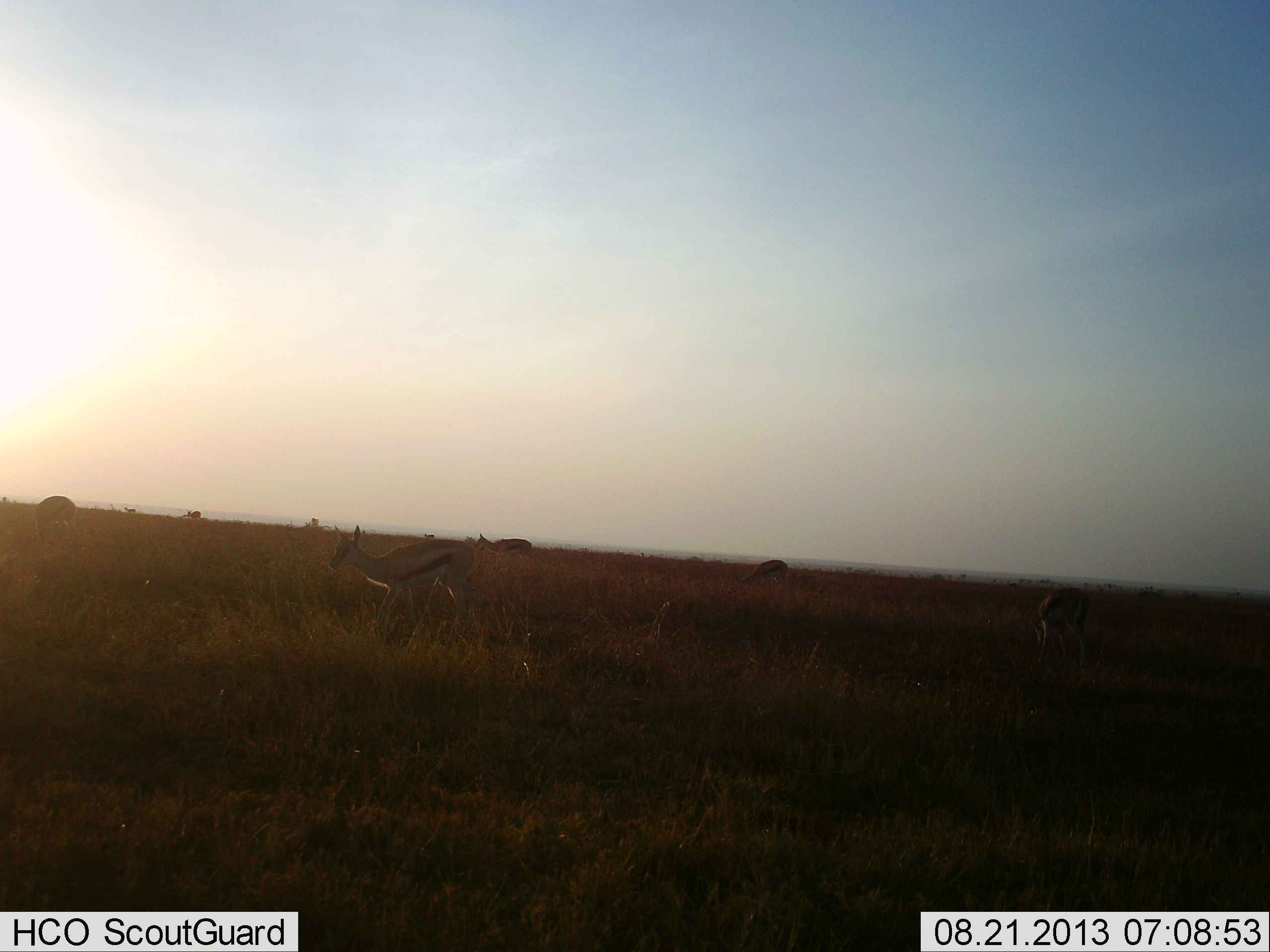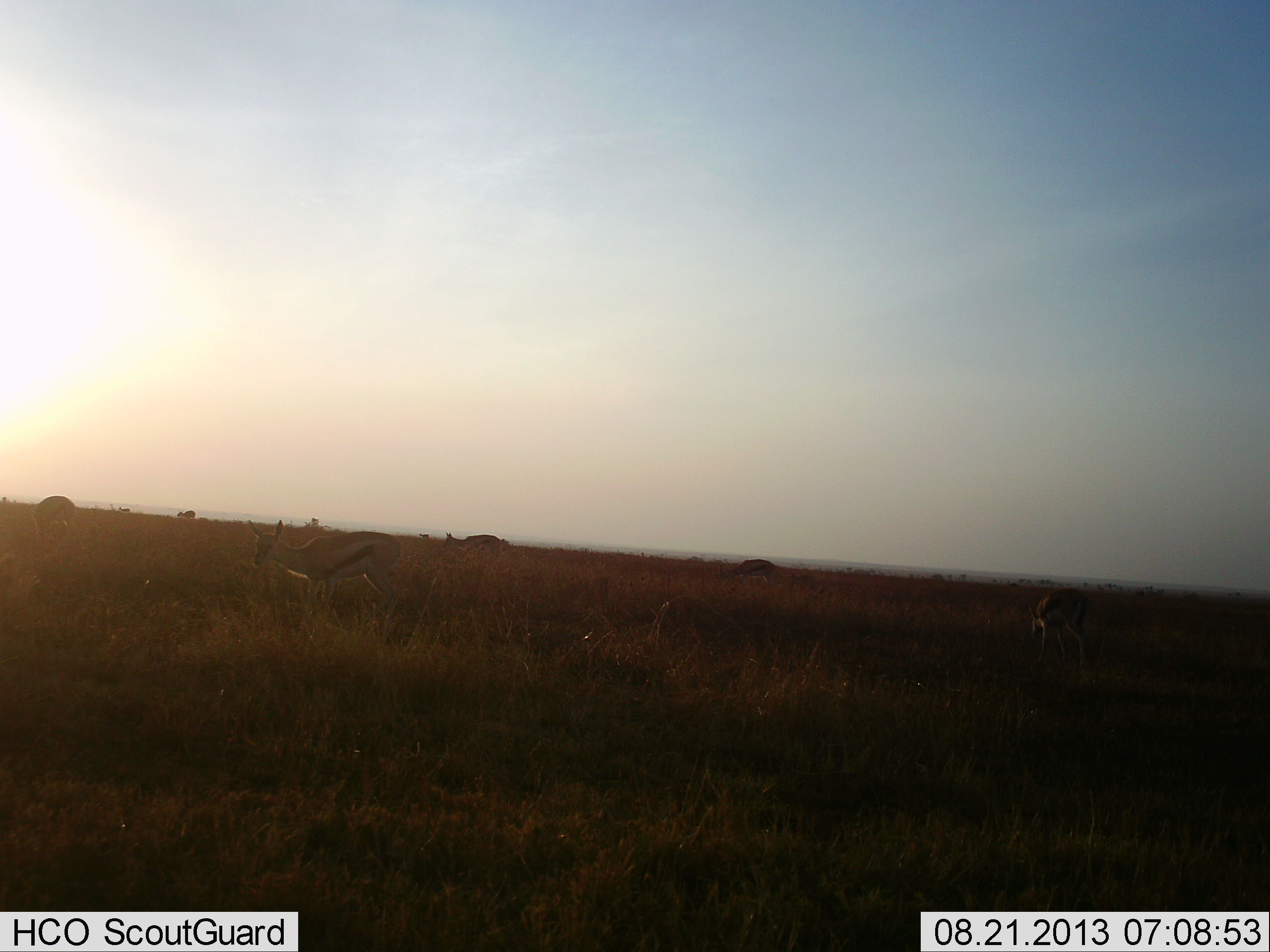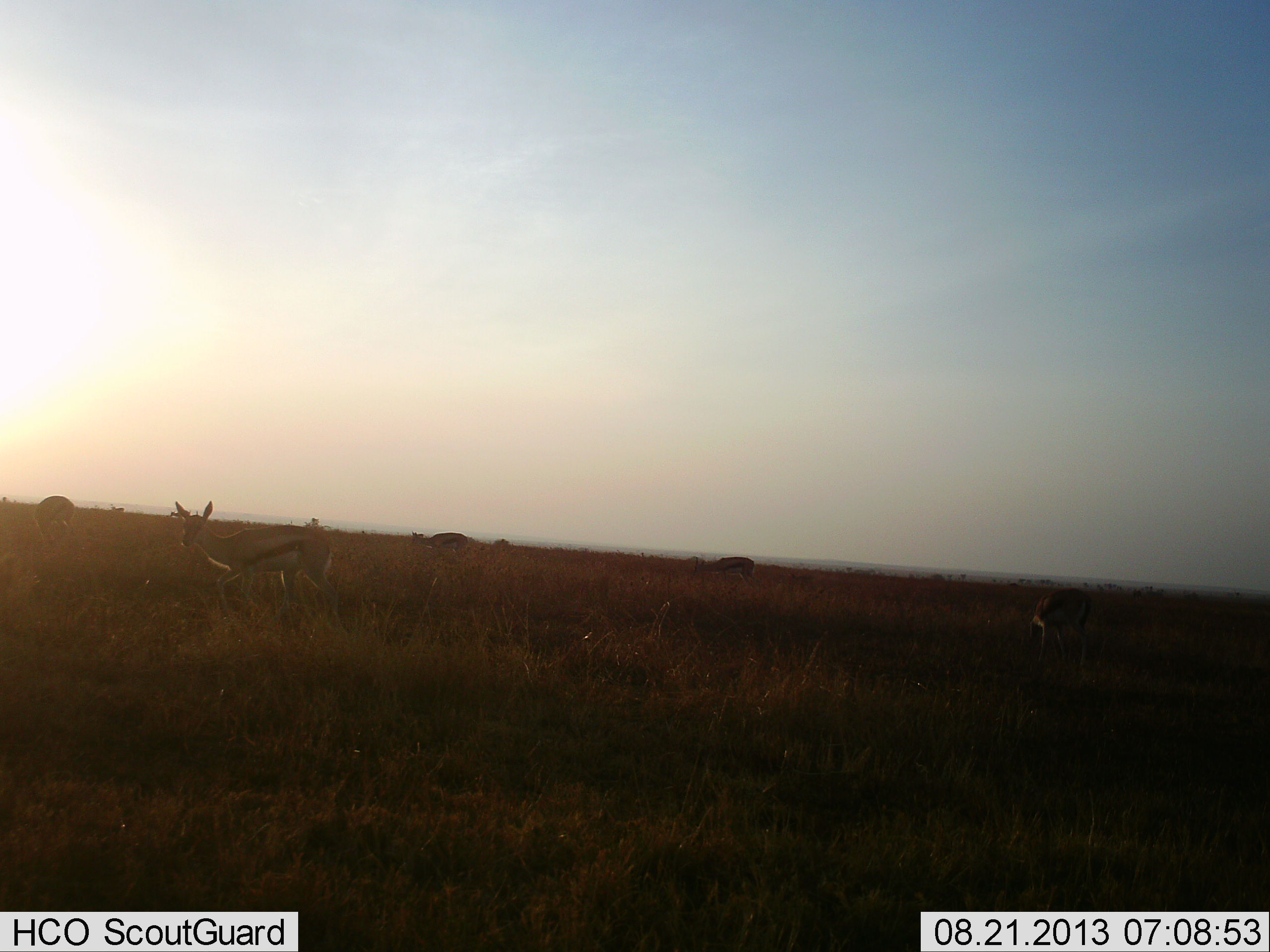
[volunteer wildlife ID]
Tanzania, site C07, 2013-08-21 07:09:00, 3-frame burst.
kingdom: Animalia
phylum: Chordata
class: Mammalia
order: Artiodactyla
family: Bovidae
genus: Eudorcas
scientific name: Eudorcas thomsonii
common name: thomson's gazelle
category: gazellethomsons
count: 6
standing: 31%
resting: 0%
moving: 72%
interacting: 3%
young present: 0%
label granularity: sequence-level